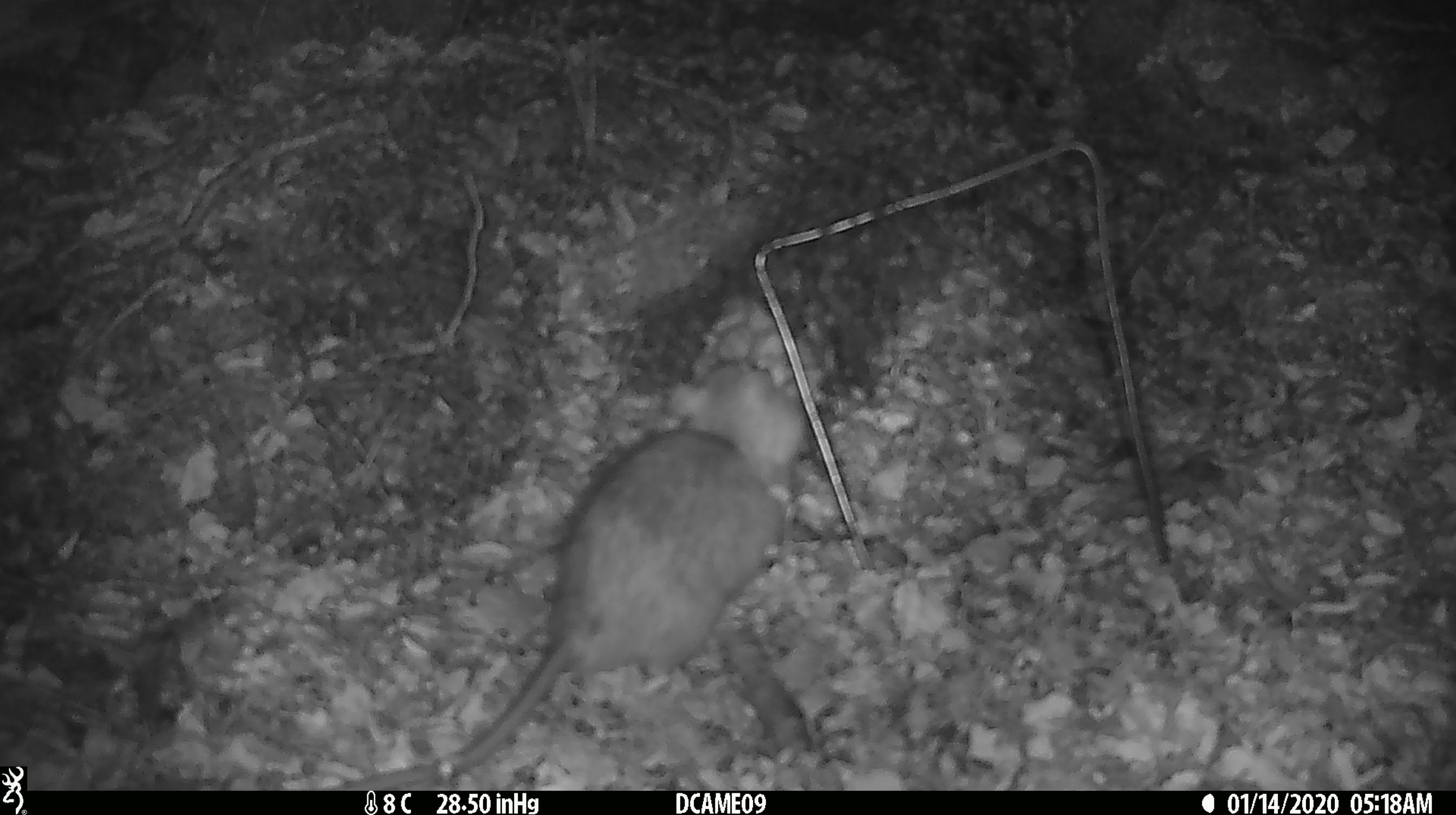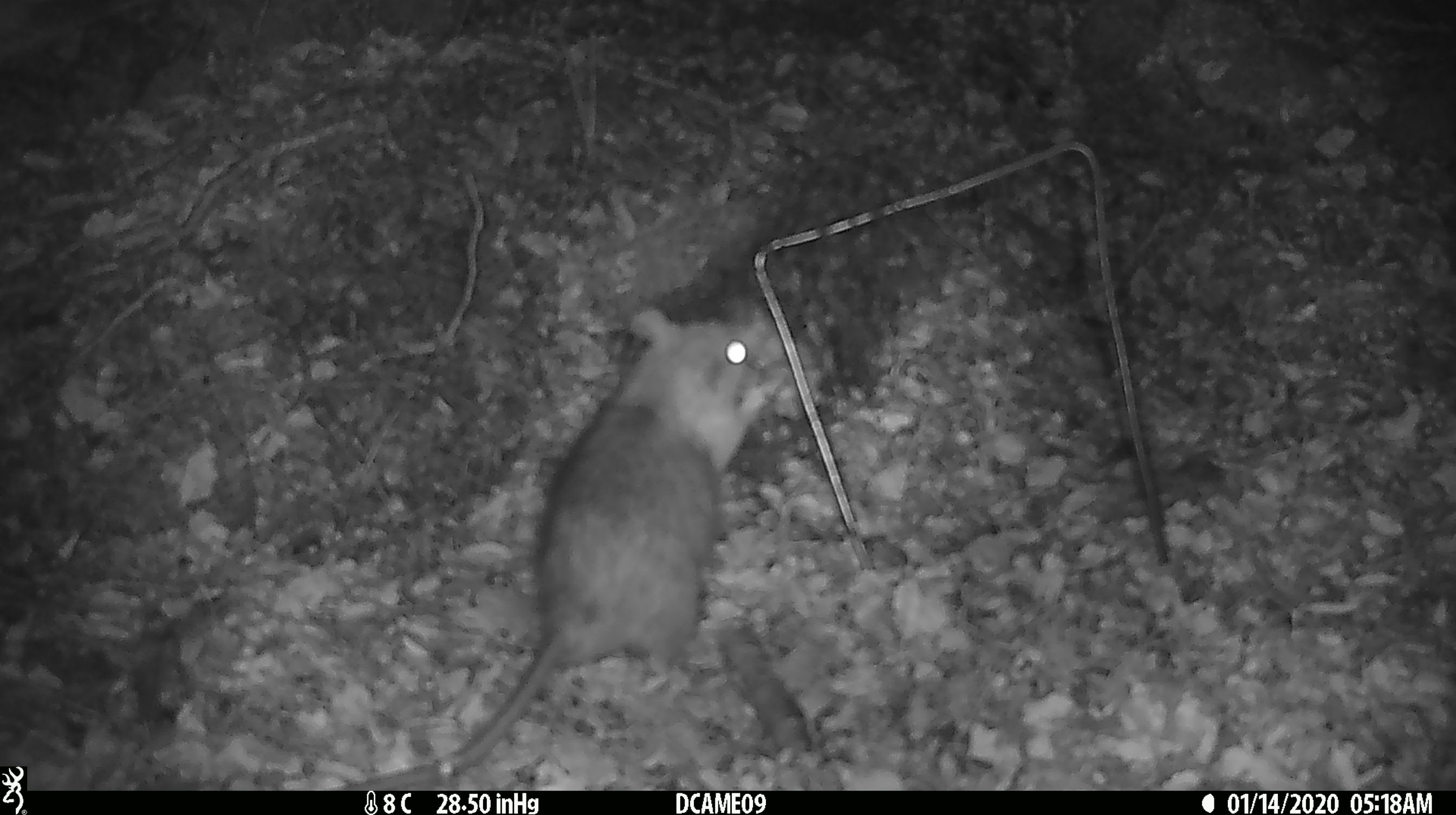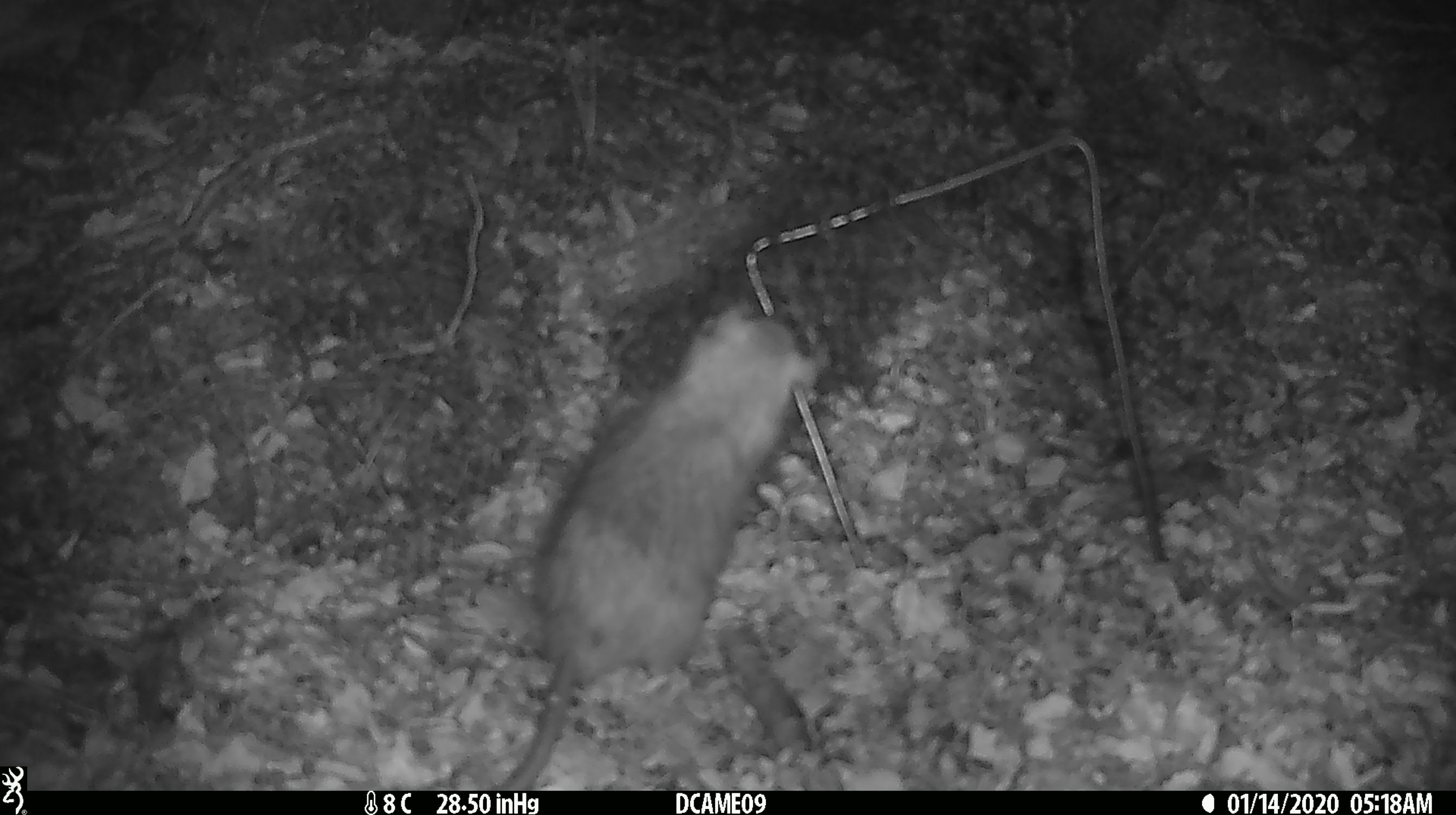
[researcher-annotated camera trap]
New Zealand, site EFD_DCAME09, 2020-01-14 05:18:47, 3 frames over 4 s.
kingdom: Animalia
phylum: Chordata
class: Mammalia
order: Rodentia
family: Muridae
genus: Rattus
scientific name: Rattus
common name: rat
Rat (Rattus).